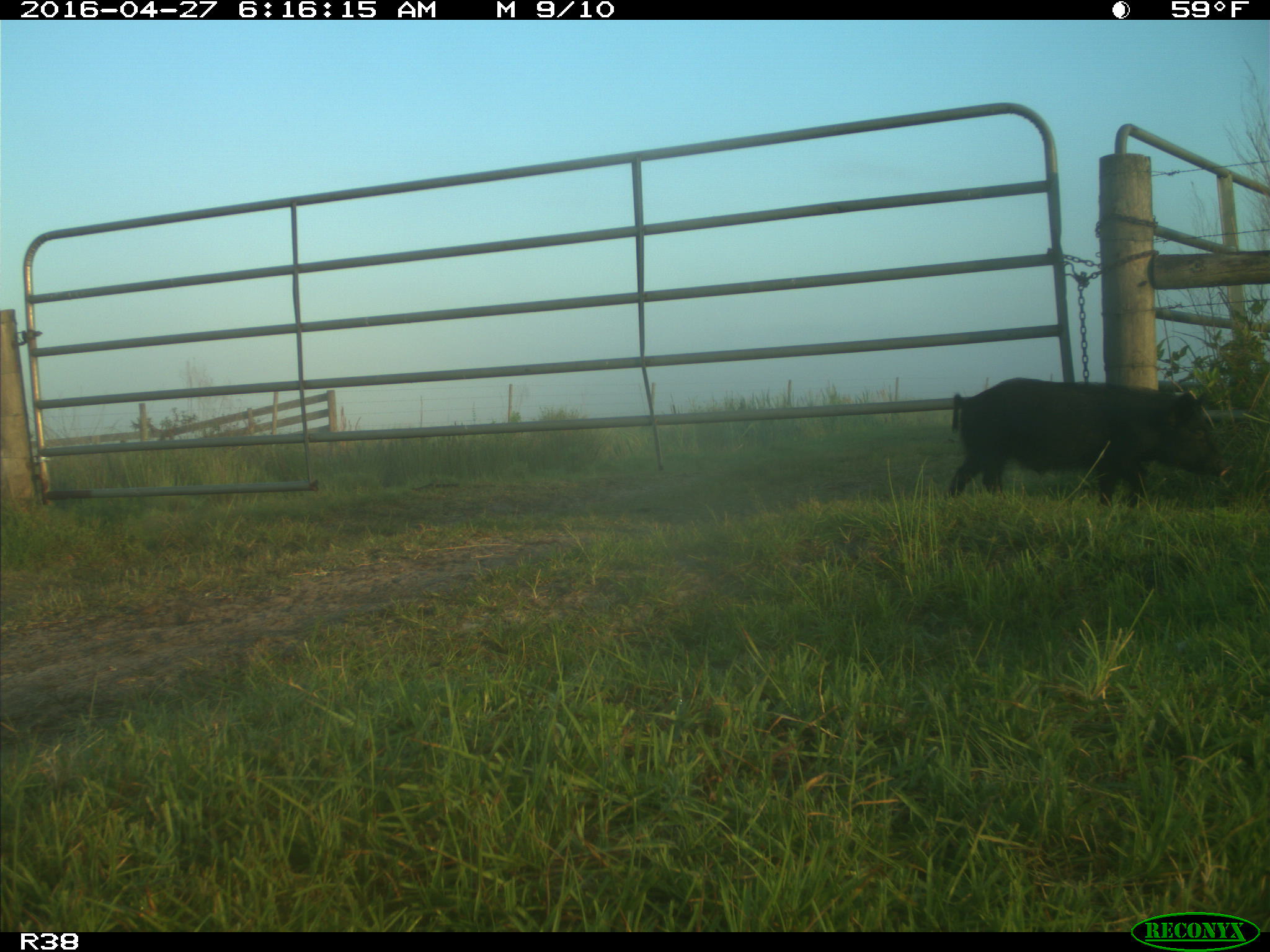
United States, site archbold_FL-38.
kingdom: Animalia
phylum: Chordata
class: Mammalia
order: Artiodactyla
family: Suidae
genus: Sus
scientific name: Sus scrofa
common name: wild boar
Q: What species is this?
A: Sus scrofa (wild boar).